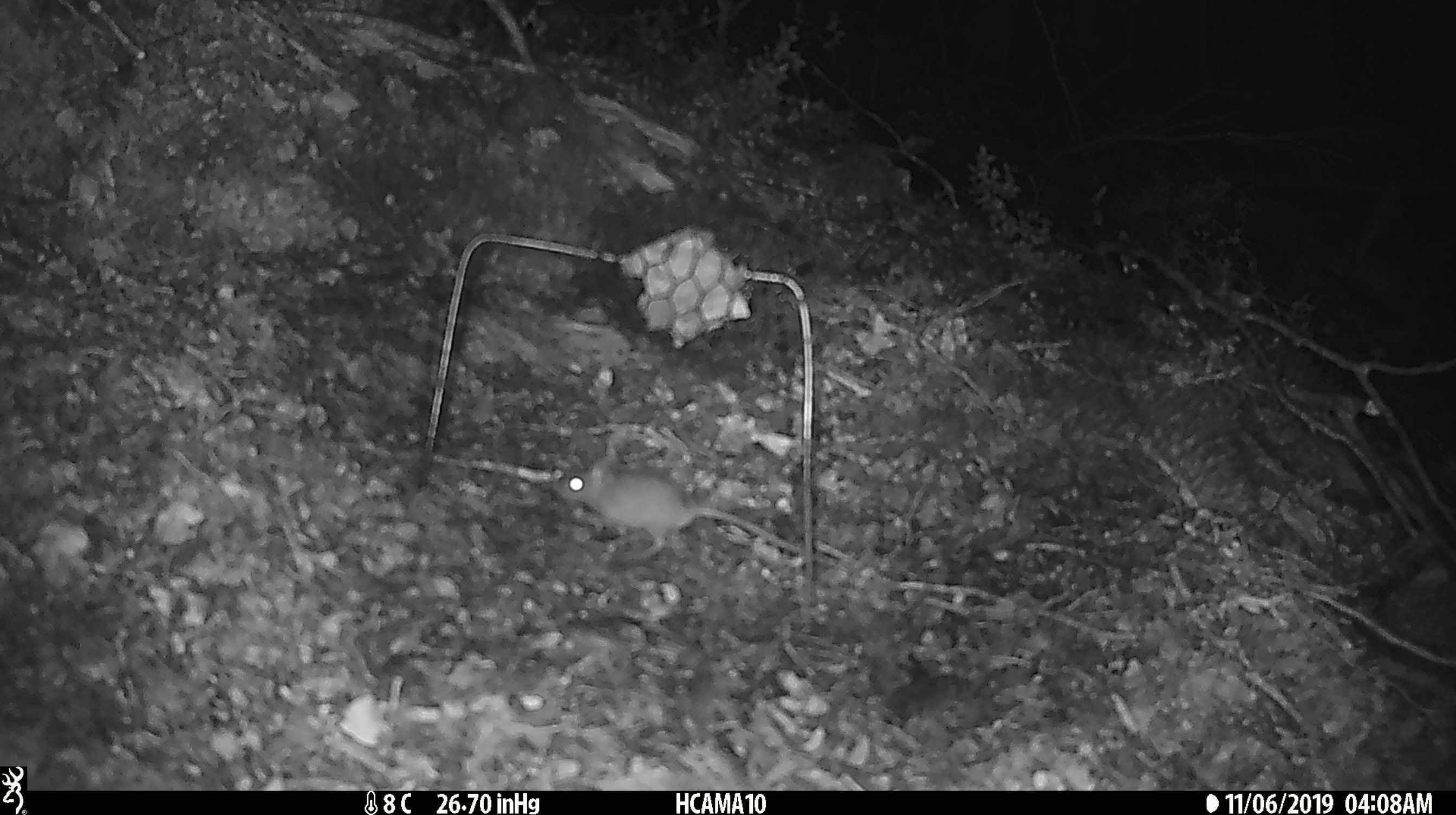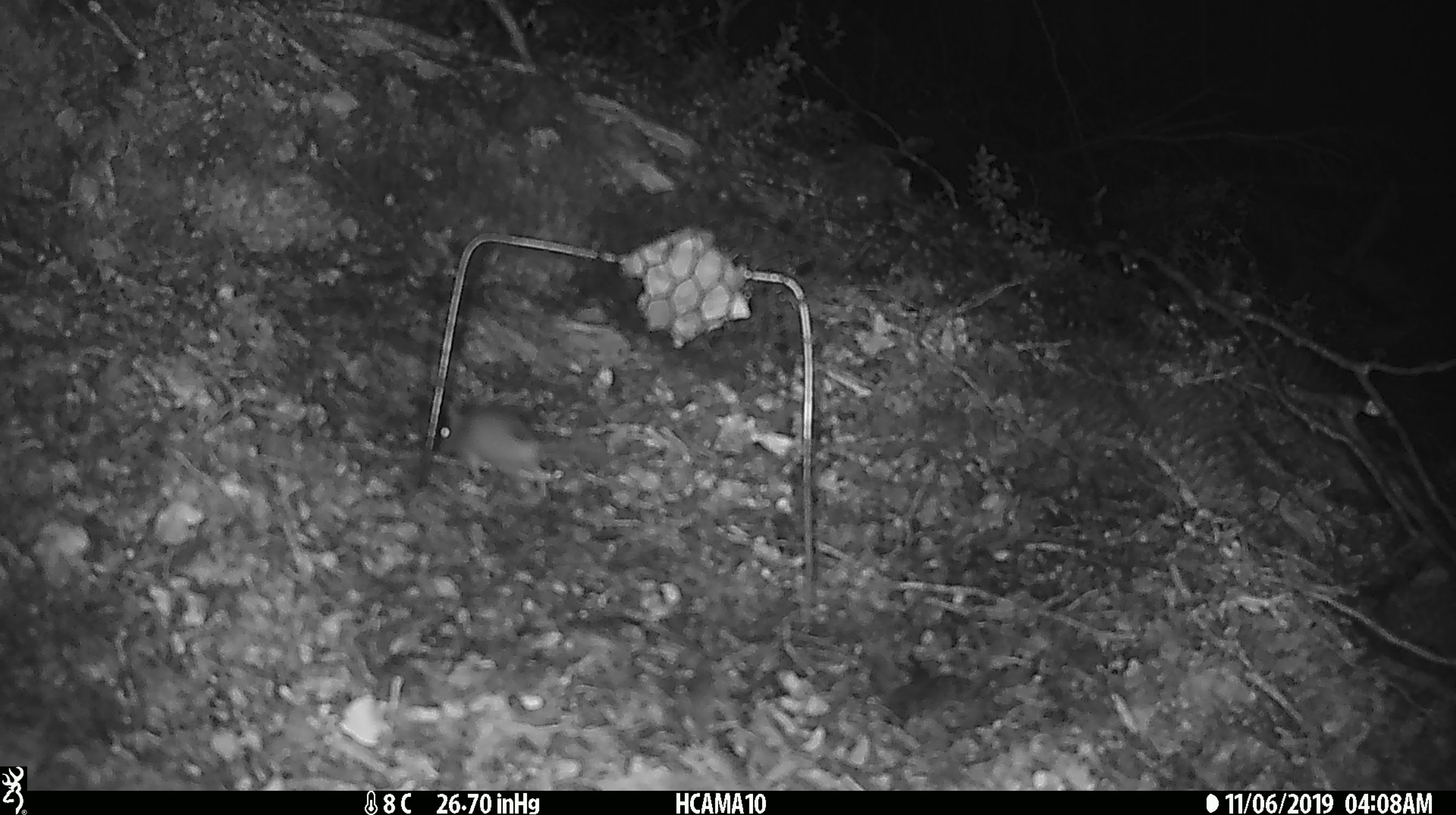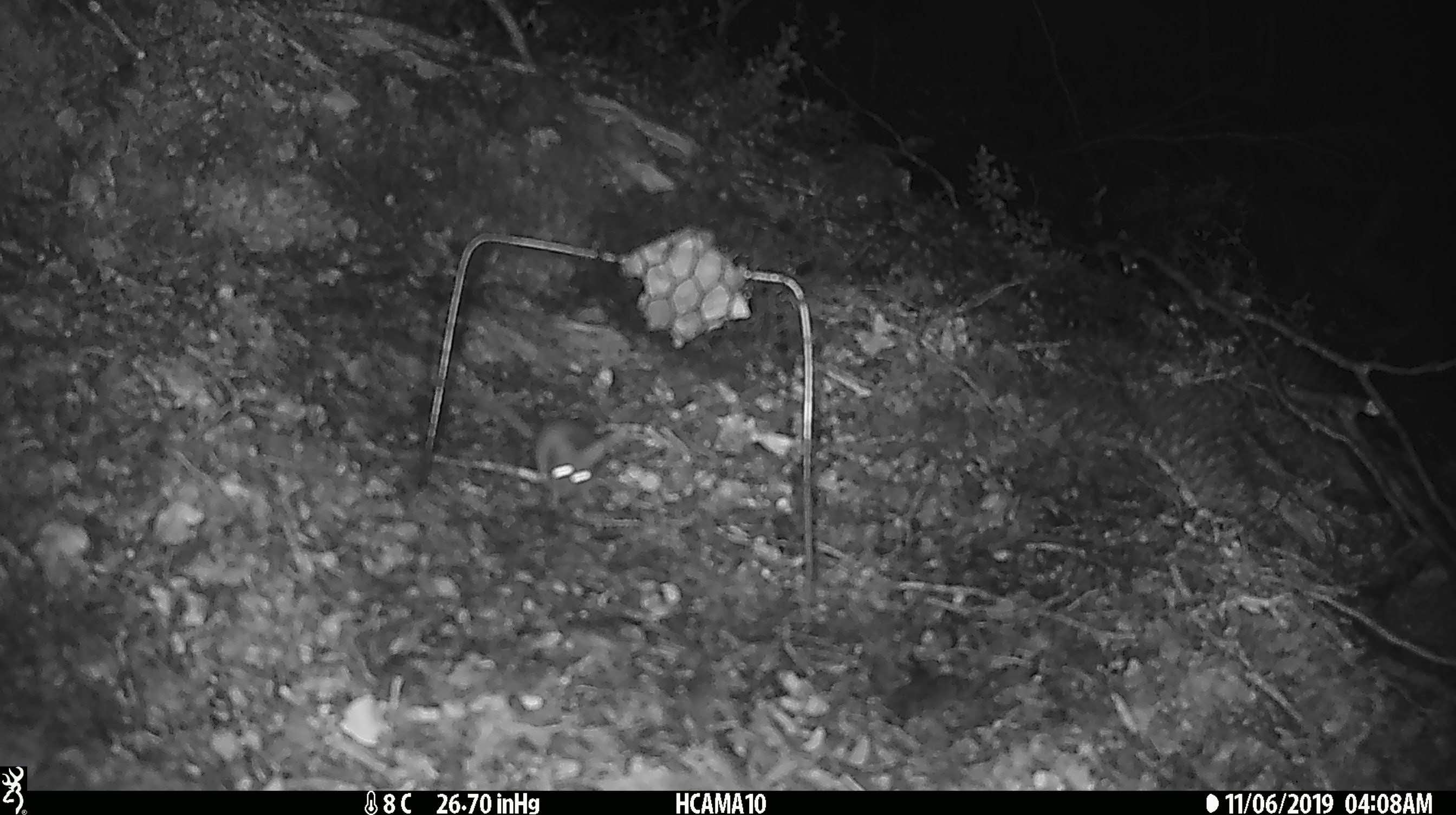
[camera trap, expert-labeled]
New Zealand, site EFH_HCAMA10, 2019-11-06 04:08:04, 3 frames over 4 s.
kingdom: Animalia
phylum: Chordata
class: Mammalia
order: Rodentia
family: Muridae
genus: Mus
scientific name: Mus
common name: mouse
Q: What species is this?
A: Mouse (Mus).